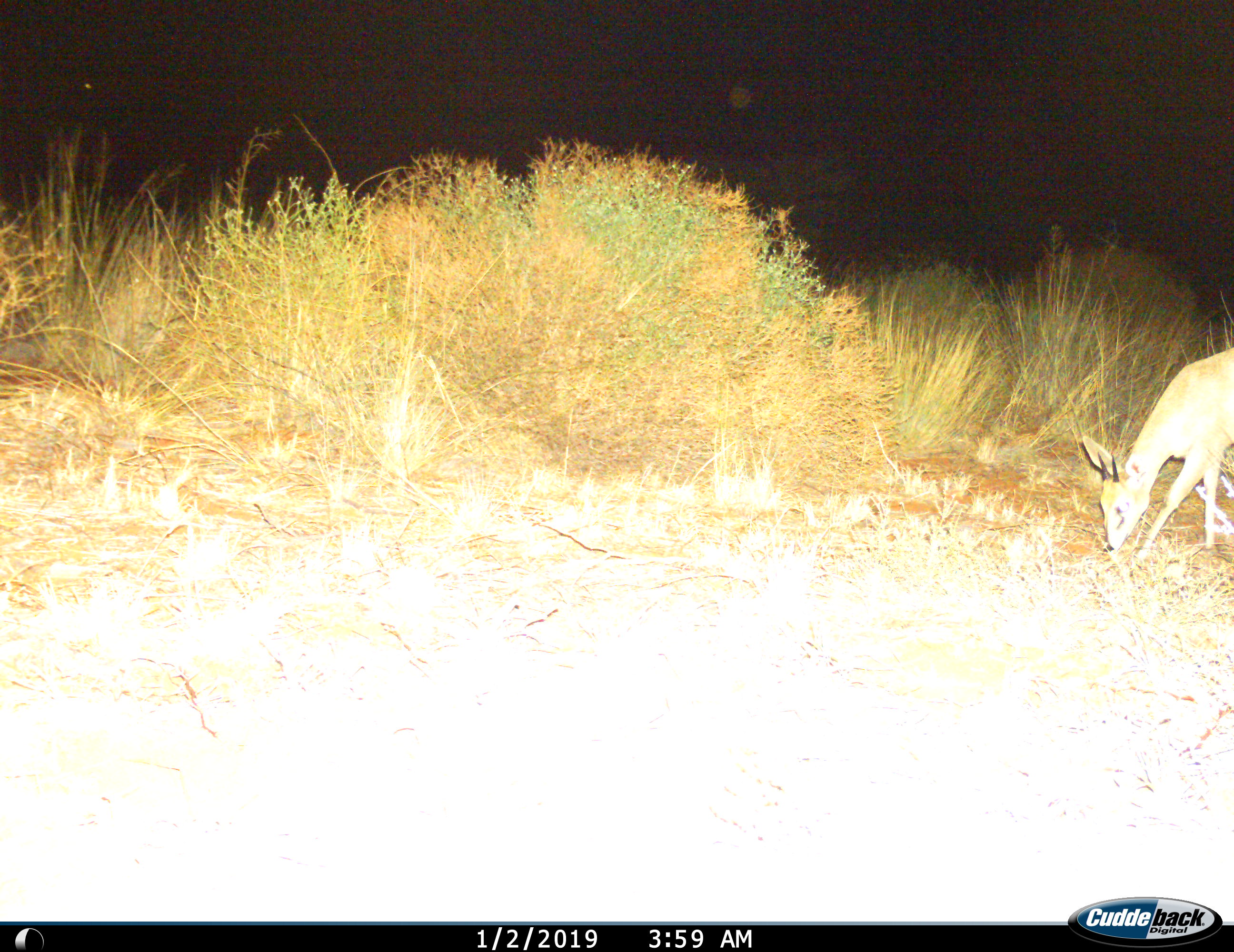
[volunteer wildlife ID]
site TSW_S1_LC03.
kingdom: Animalia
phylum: Chordata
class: Mammalia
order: Artiodactyla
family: Bovidae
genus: Sylvicapra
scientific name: Sylvicapra grimmia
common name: common duiker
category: duikercommongrey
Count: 1.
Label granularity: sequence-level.